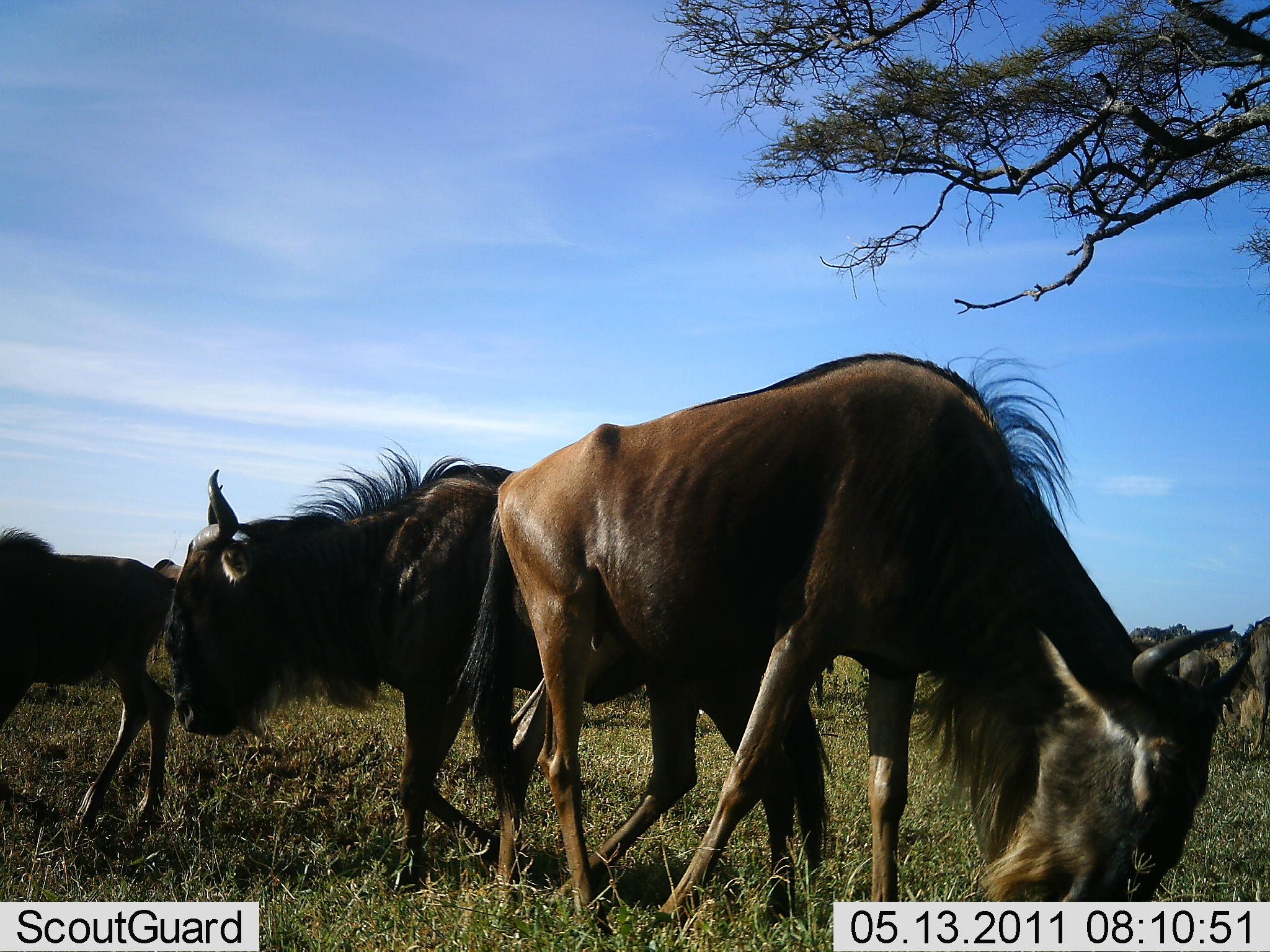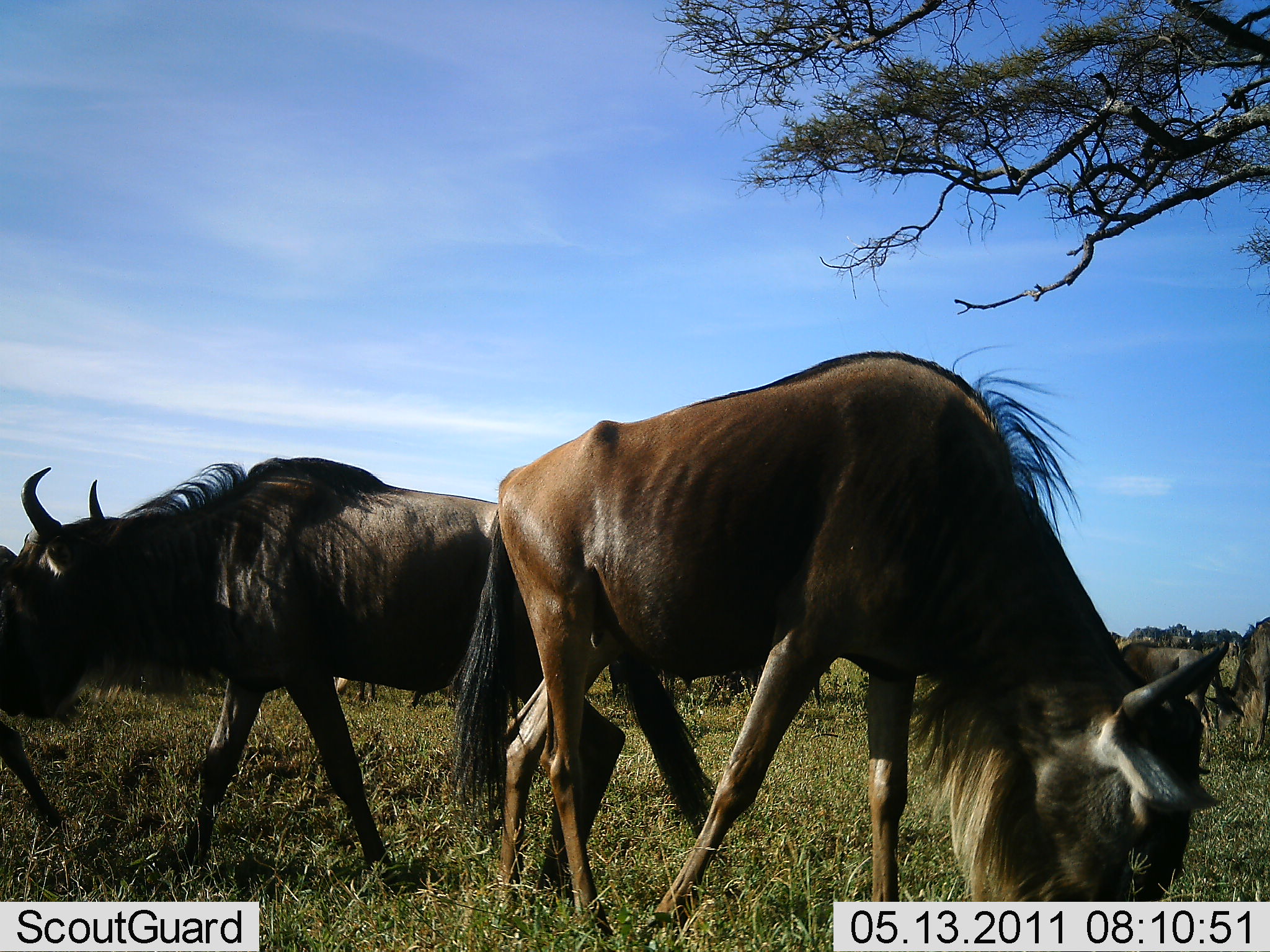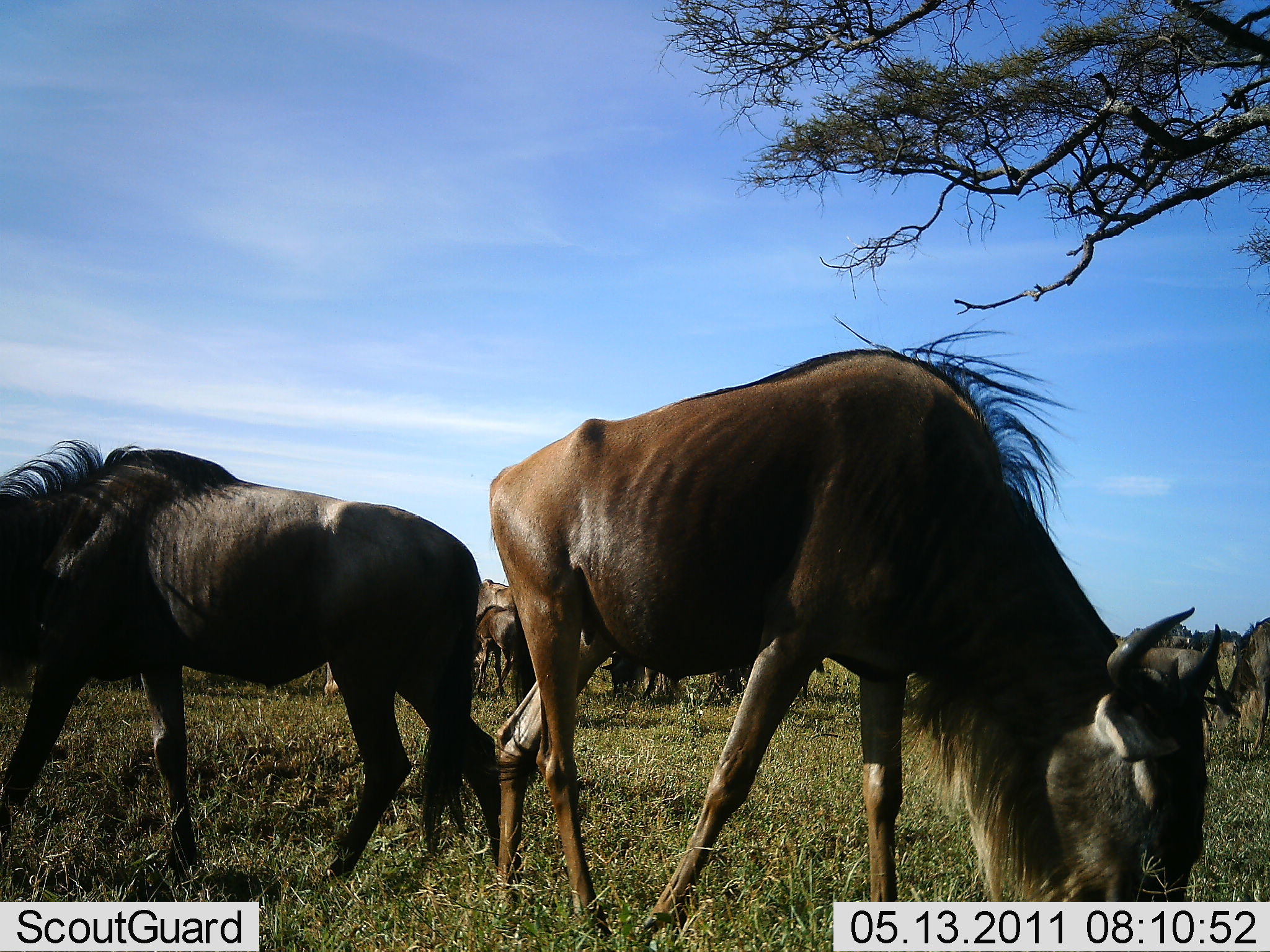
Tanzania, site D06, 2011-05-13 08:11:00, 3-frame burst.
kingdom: Animalia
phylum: Chordata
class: Mammalia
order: Artiodactyla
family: Bovidae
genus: Connochaetes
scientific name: Connochaetes taurinus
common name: blue wildebeest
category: wildebeest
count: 11-50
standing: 45%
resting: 0%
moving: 55%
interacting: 0%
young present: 9%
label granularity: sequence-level